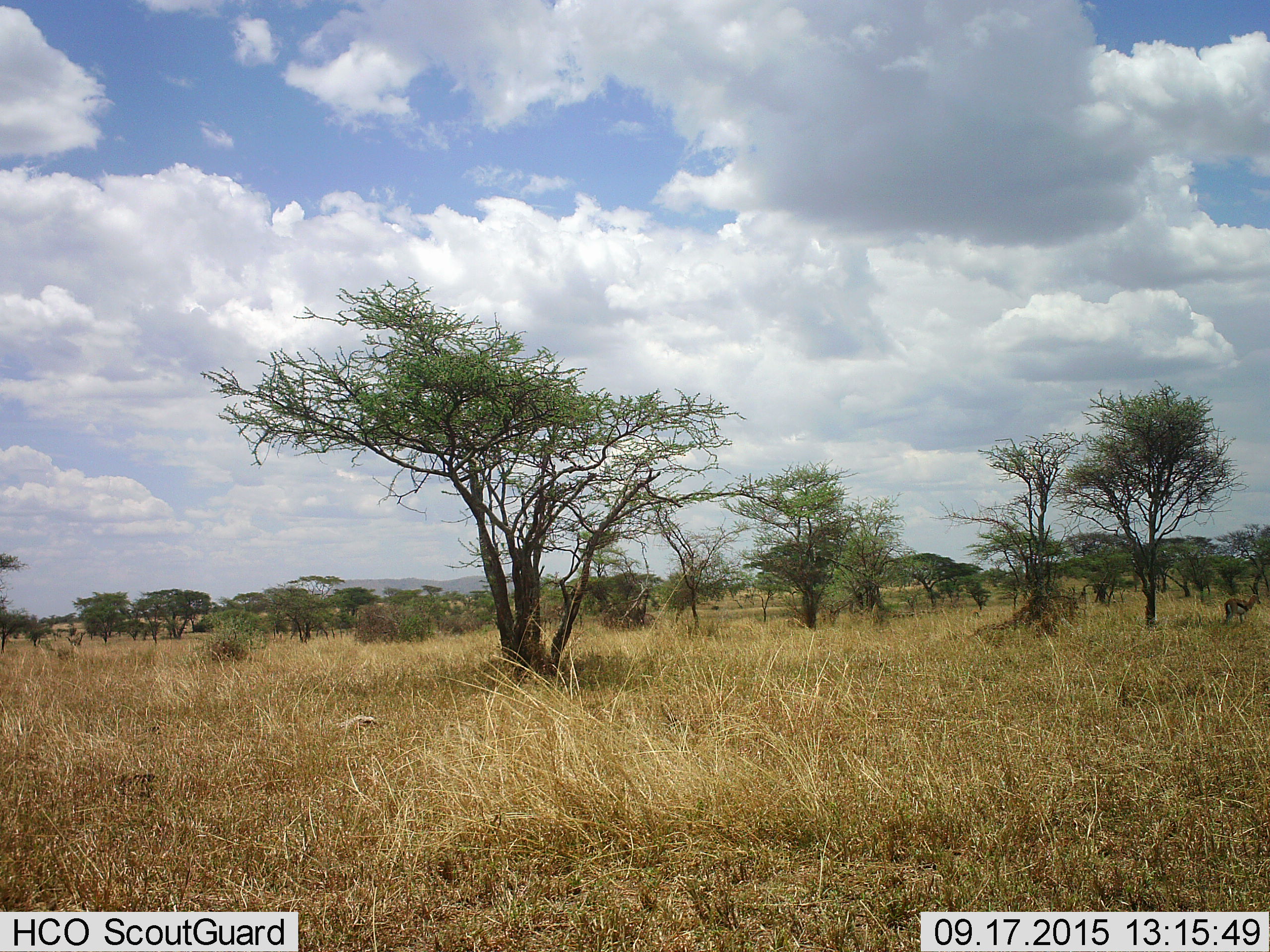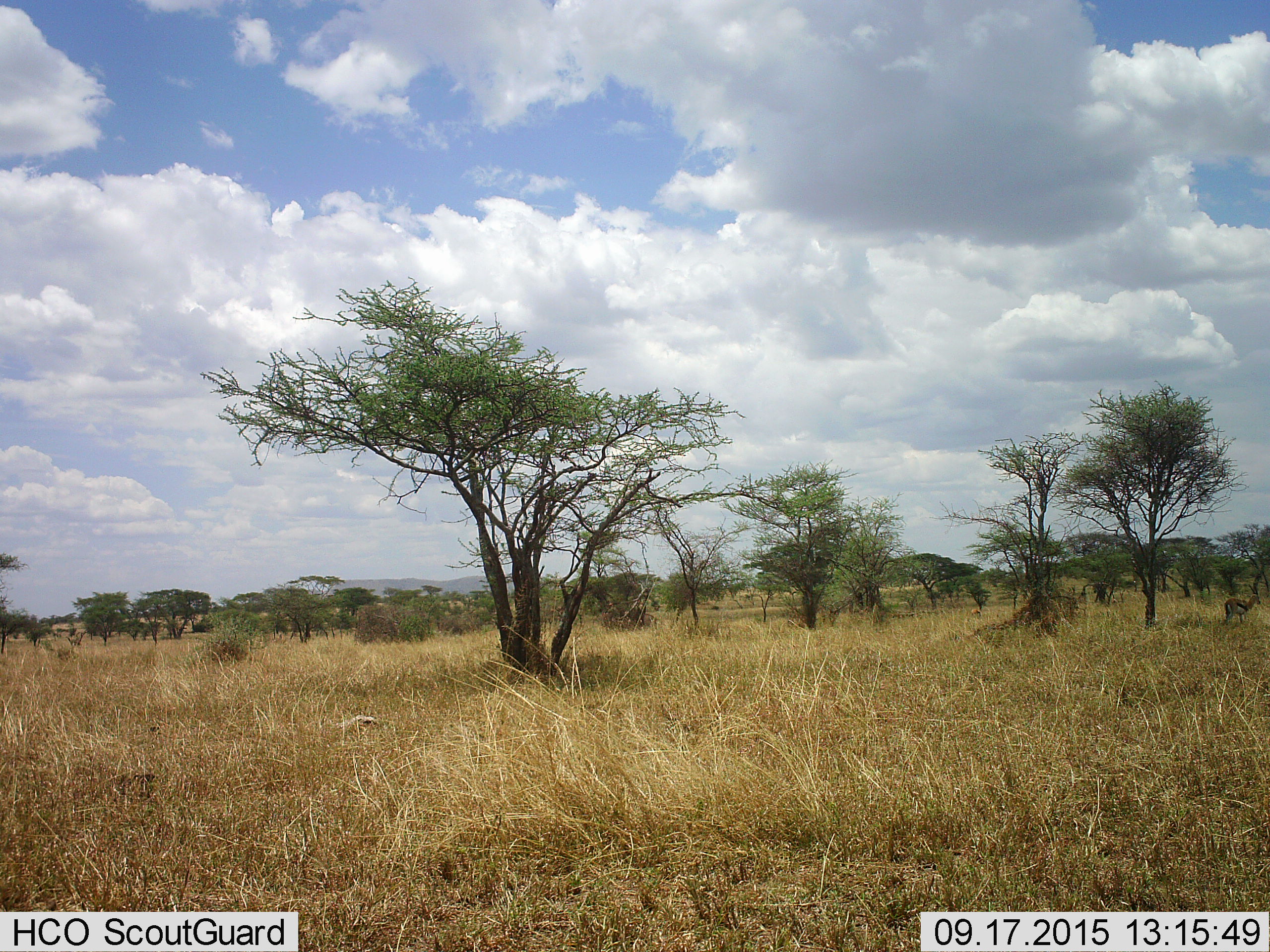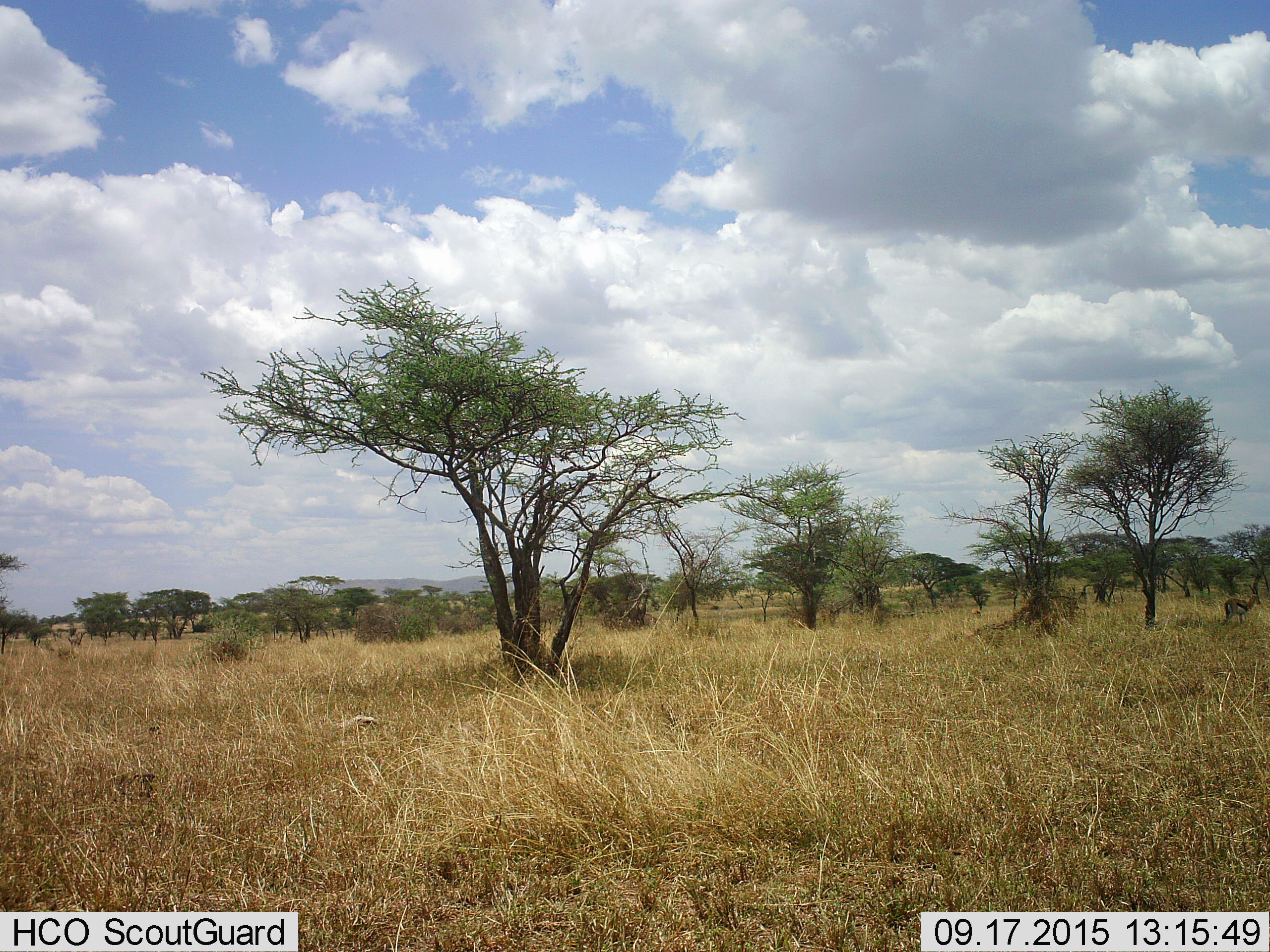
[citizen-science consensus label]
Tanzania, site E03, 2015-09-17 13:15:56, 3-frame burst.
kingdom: Animalia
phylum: Chordata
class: Mammalia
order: Artiodactyla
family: Bovidae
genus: Eudorcas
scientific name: Eudorcas thomsonii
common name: thomson's gazelle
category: gazellethomsons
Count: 1.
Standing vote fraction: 100%.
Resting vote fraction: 0%.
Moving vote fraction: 0%.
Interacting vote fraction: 0%.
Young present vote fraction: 12%.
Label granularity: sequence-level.